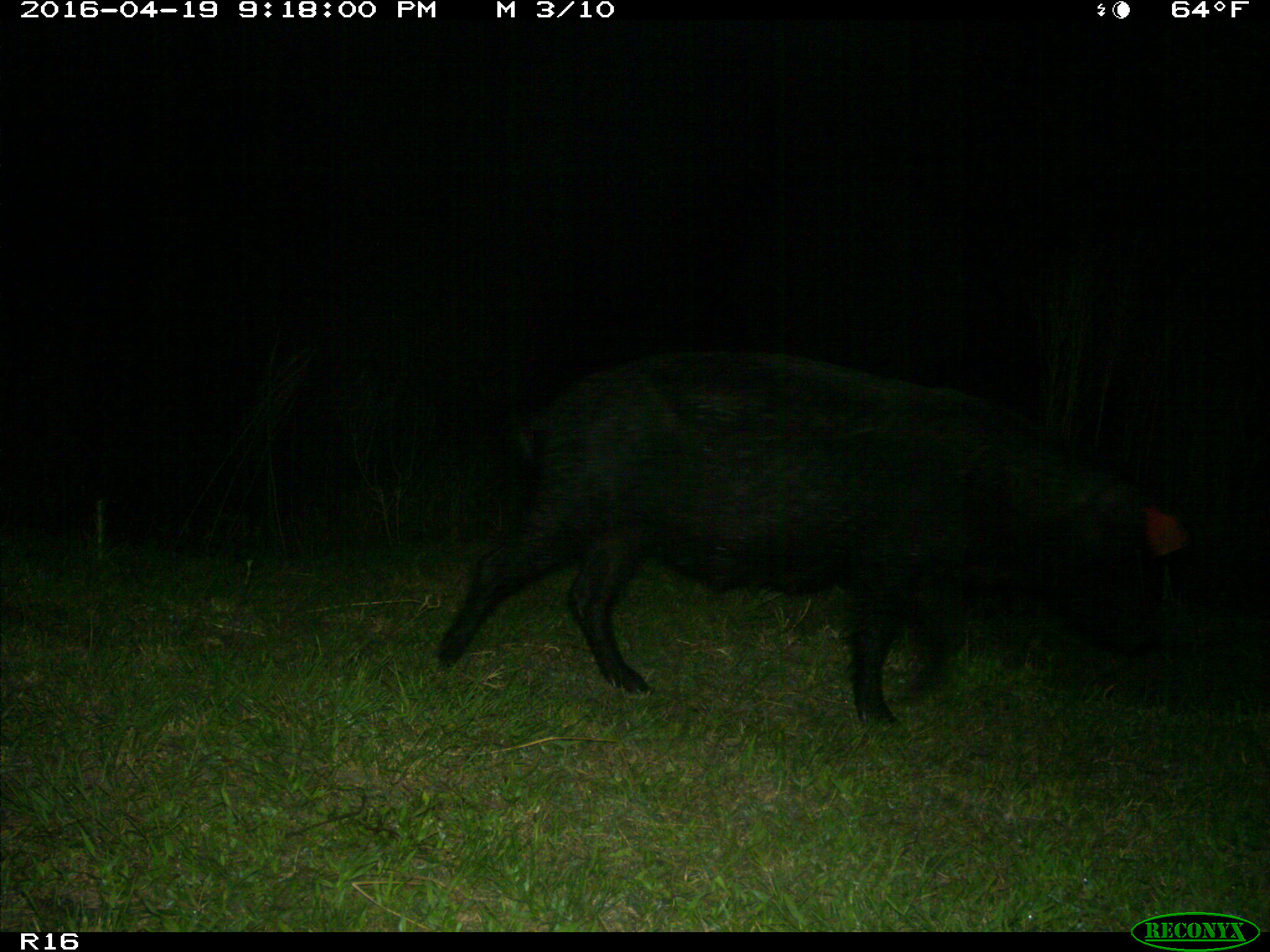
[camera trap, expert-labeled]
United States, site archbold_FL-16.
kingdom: Animalia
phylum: Chordata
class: Mammalia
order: Artiodactyla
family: Suidae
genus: Sus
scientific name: Sus scrofa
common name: wild boar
Sus scrofa (wild boar).